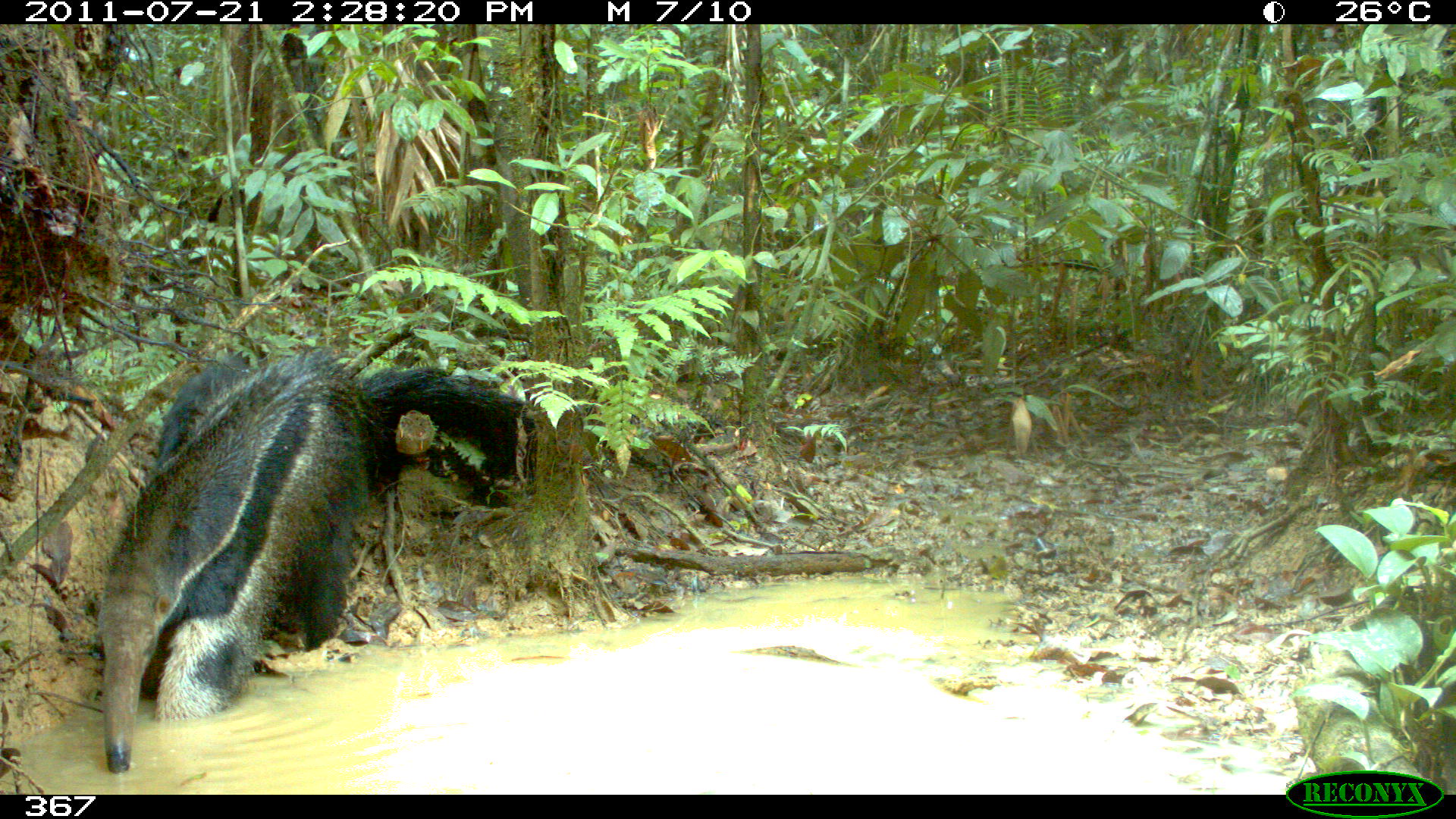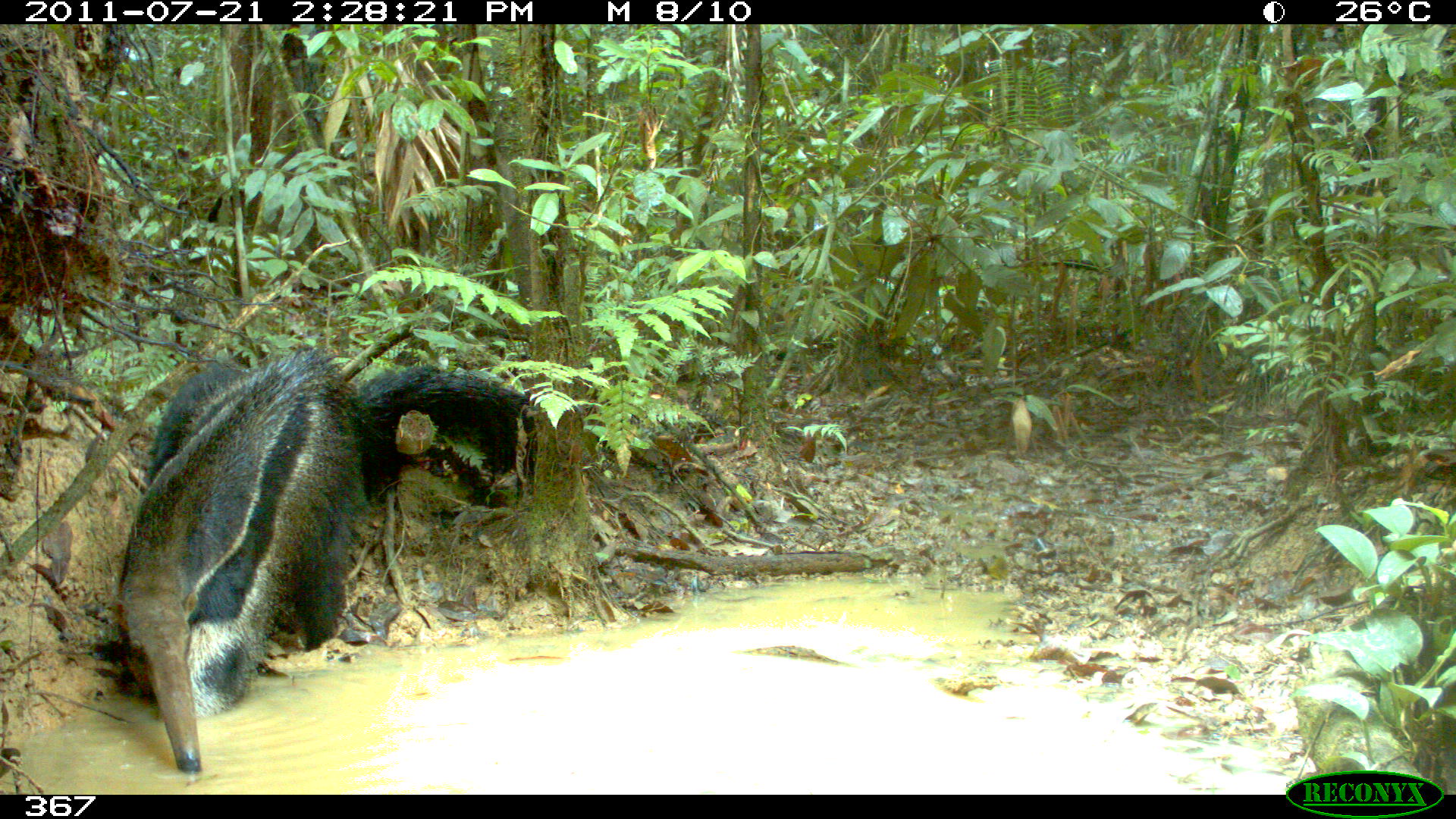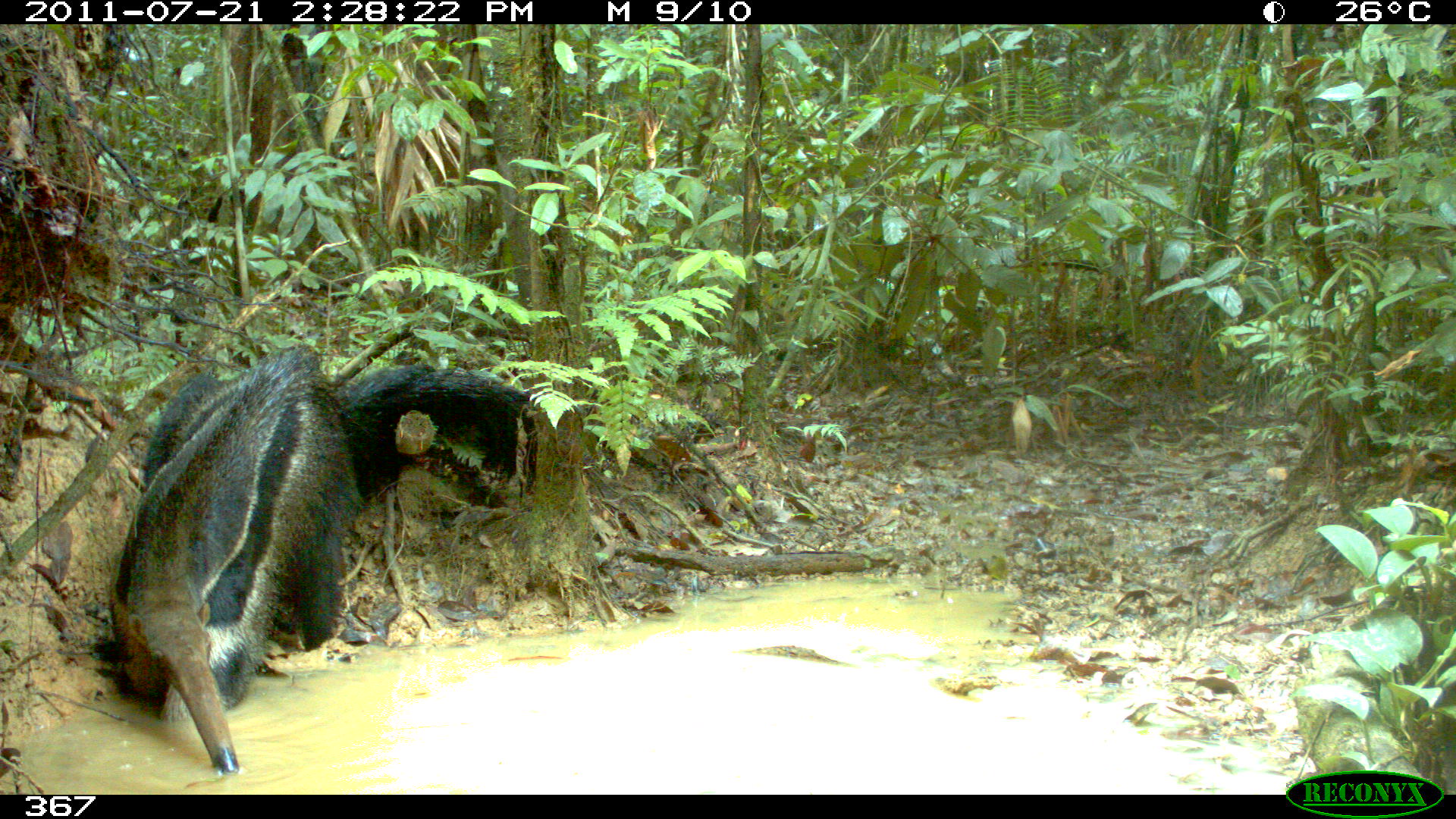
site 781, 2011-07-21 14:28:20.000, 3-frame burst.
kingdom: Animalia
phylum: Chordata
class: Mammalia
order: Pilosa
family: Myrmecophagidae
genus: Myrmecophaga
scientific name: Myrmecophaga tridactyla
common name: giant anteater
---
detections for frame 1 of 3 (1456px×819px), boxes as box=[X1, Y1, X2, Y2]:
myrmecophaga tridactyla: box=[96, 344, 538, 775]